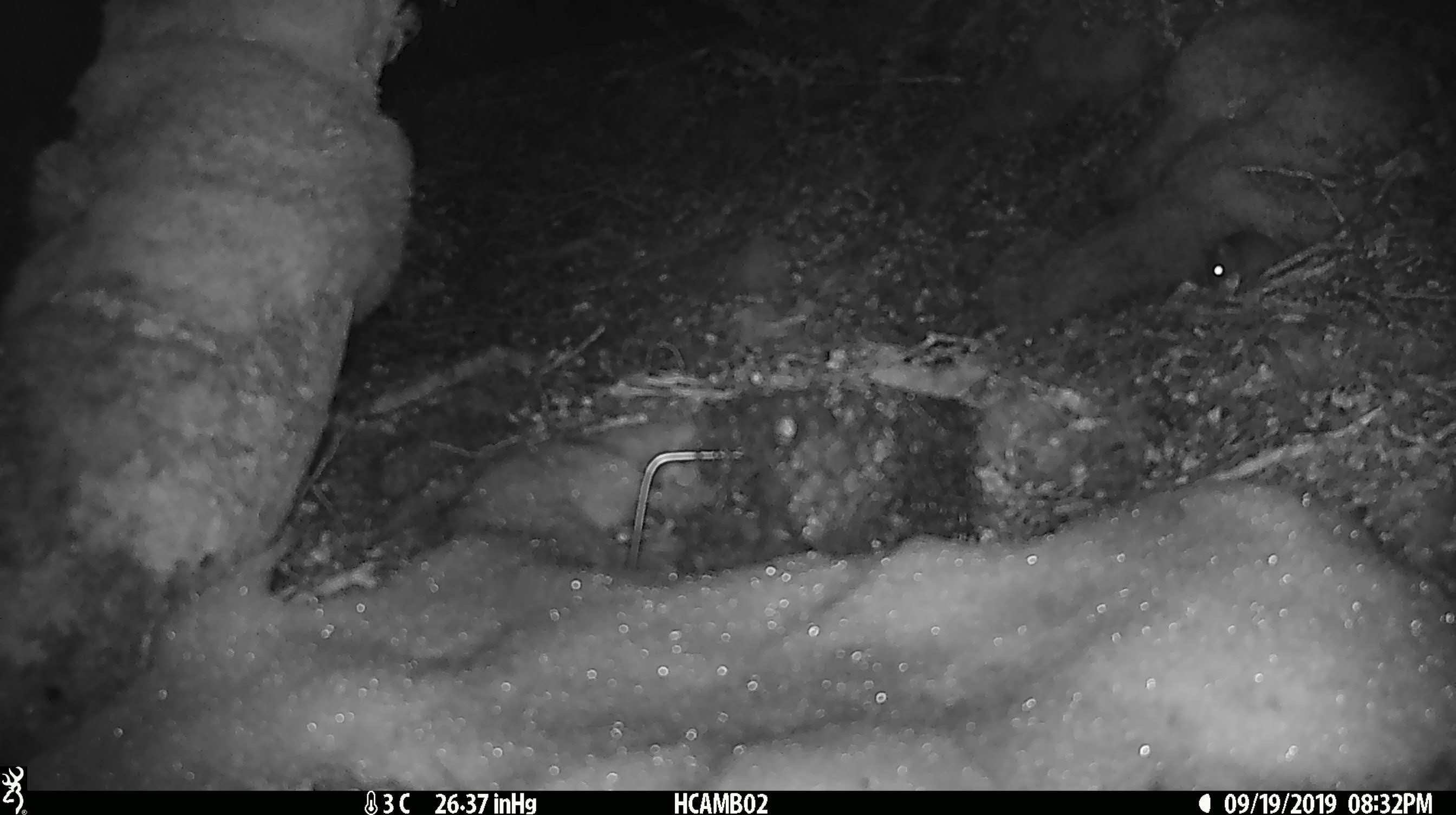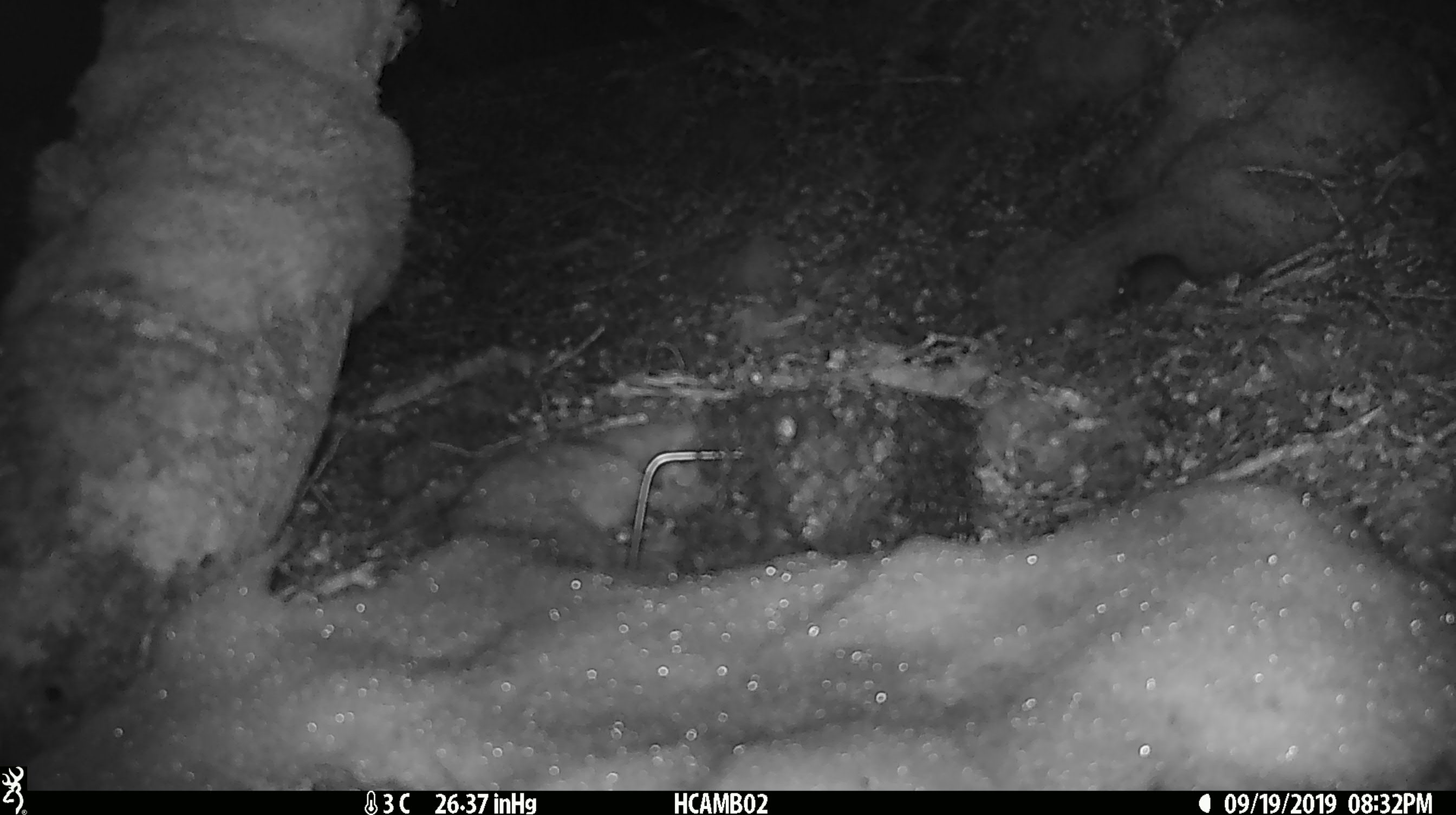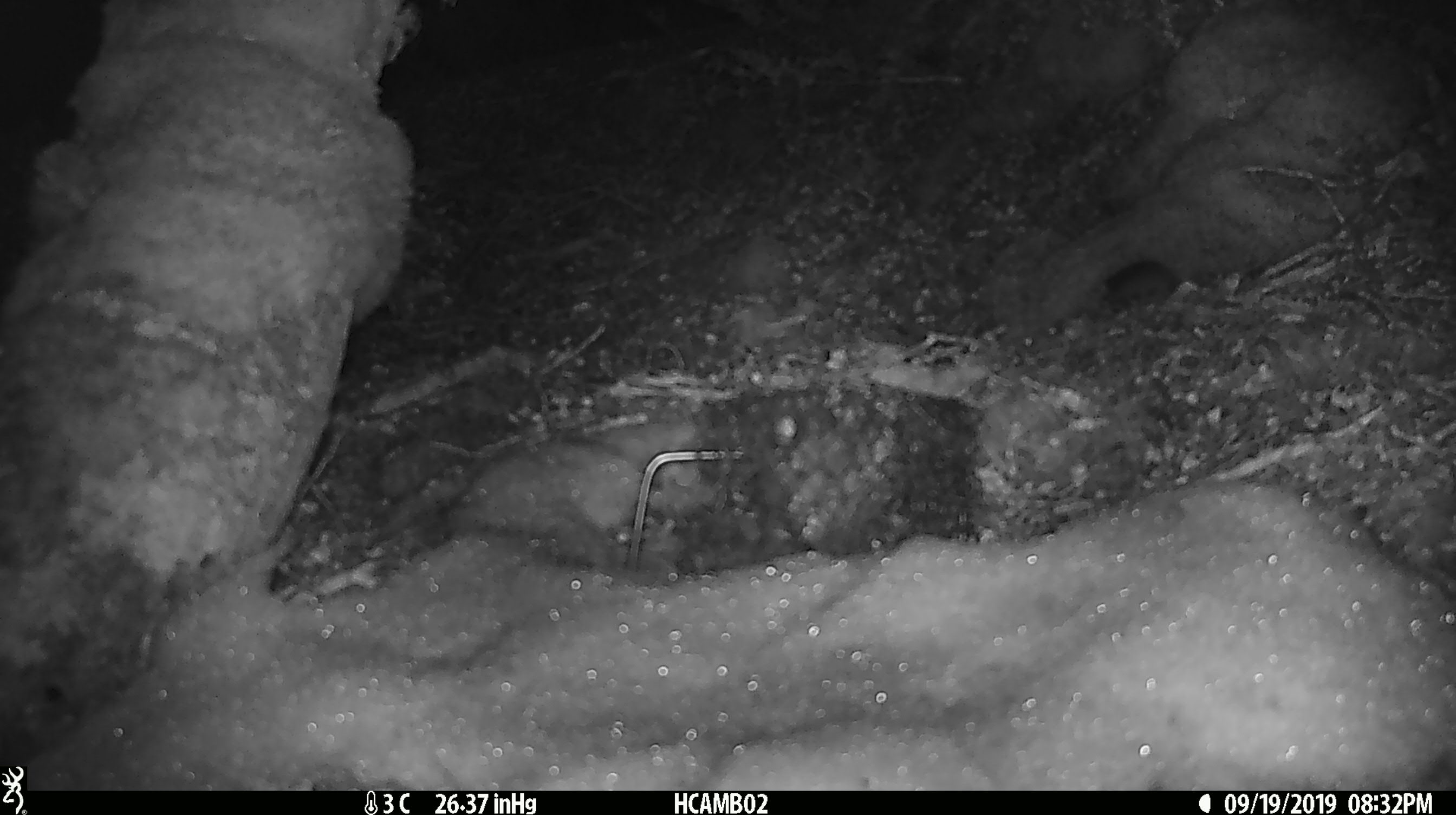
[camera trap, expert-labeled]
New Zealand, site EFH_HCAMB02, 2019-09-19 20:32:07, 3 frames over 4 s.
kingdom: Animalia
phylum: Chordata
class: Mammalia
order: Rodentia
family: Muridae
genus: Mus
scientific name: Mus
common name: mouse